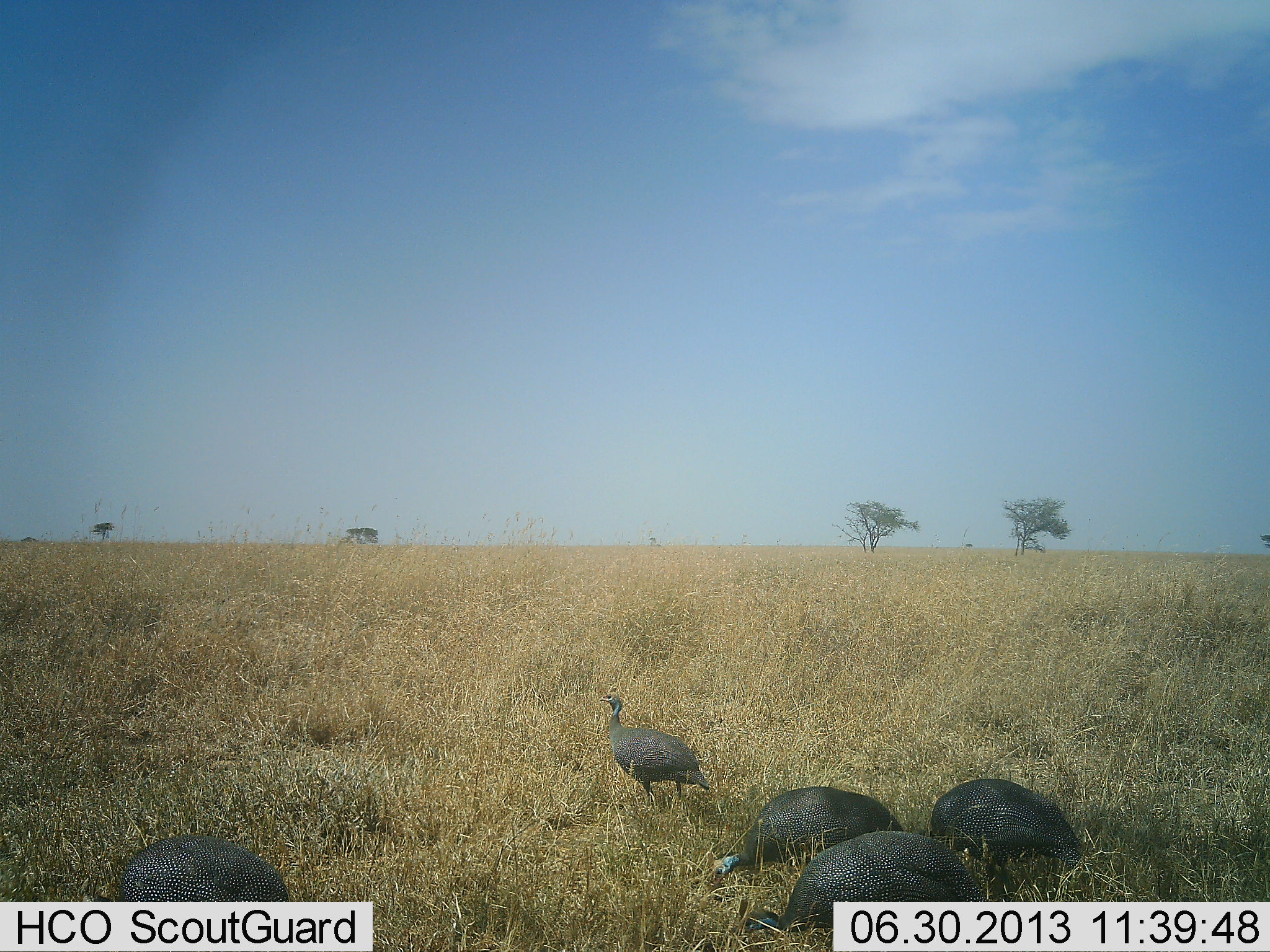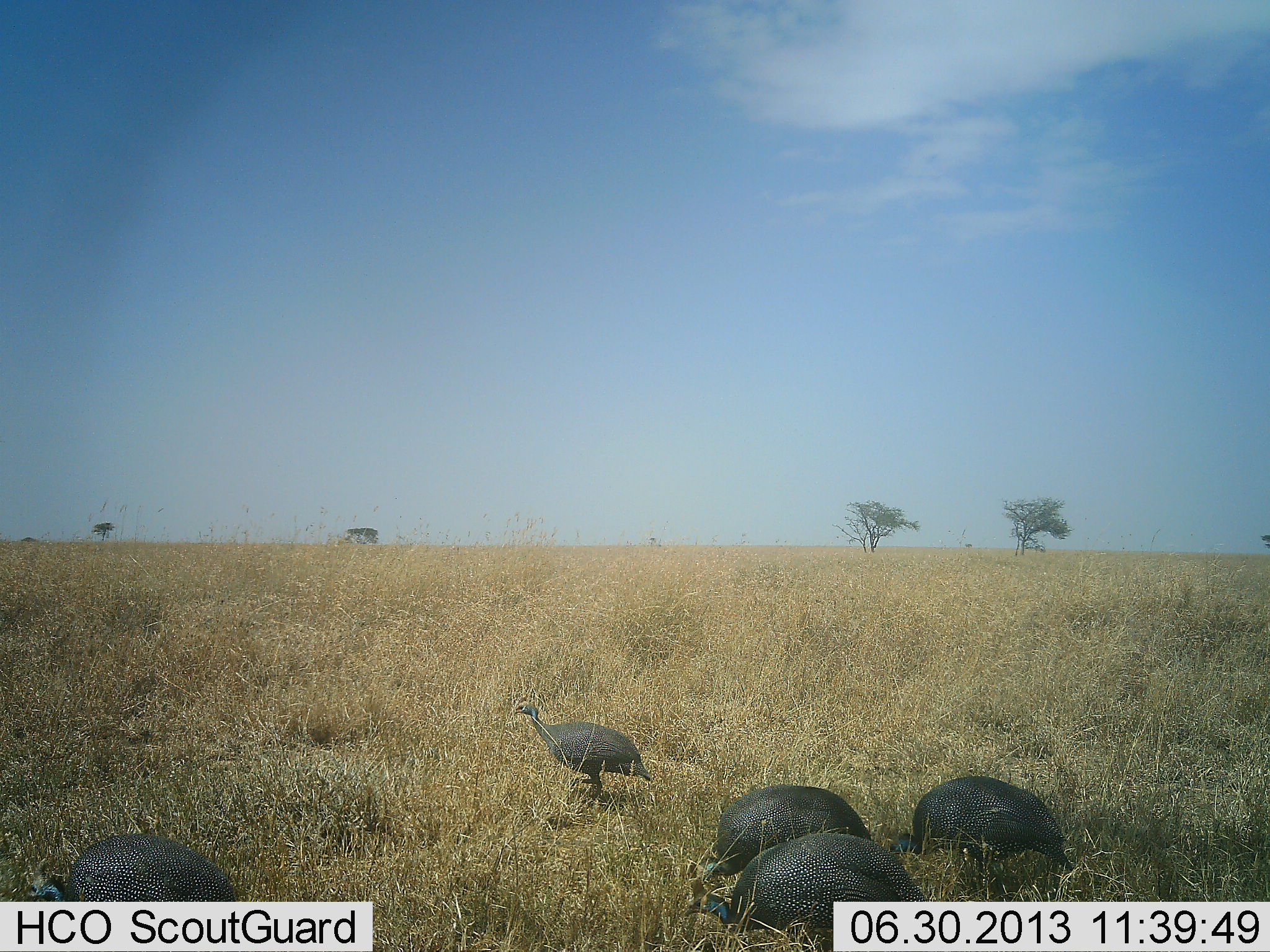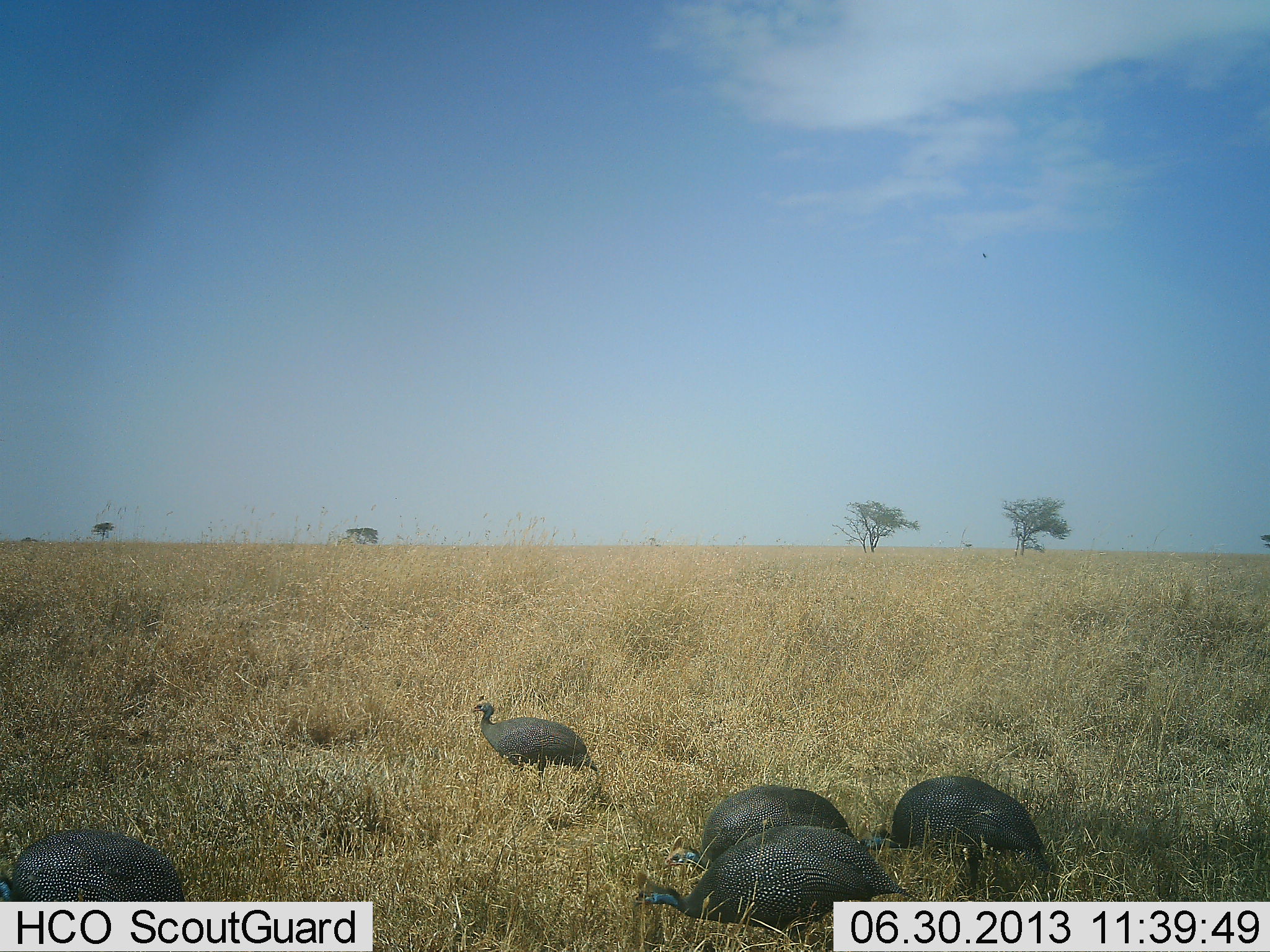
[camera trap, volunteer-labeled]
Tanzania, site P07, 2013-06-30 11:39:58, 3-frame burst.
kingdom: Animalia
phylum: Chordata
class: Aves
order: Galliformes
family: Numididae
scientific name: Numididae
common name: guinea fowl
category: guineafowl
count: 5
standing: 25%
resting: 4%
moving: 54%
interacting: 0%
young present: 0%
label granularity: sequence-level